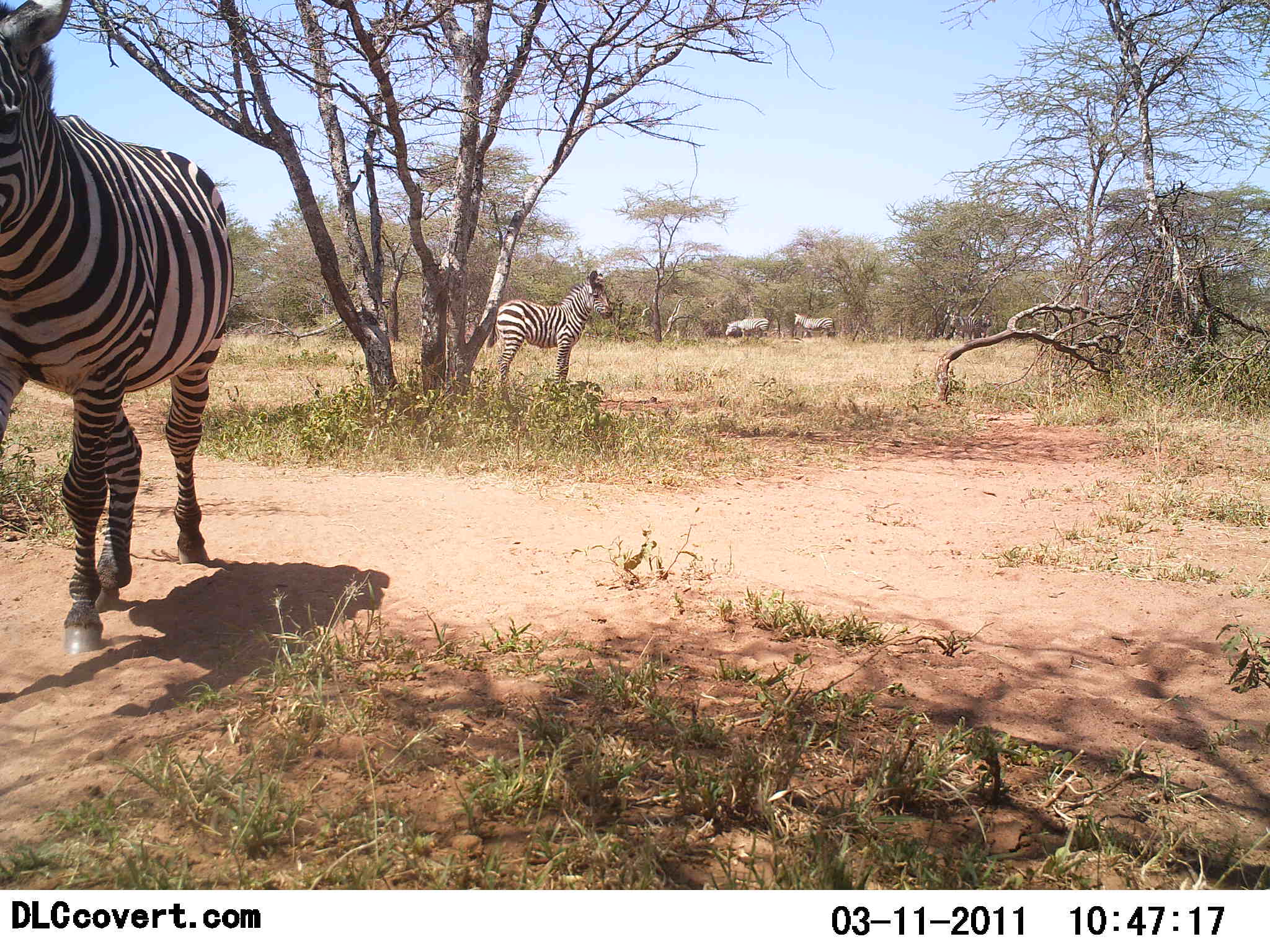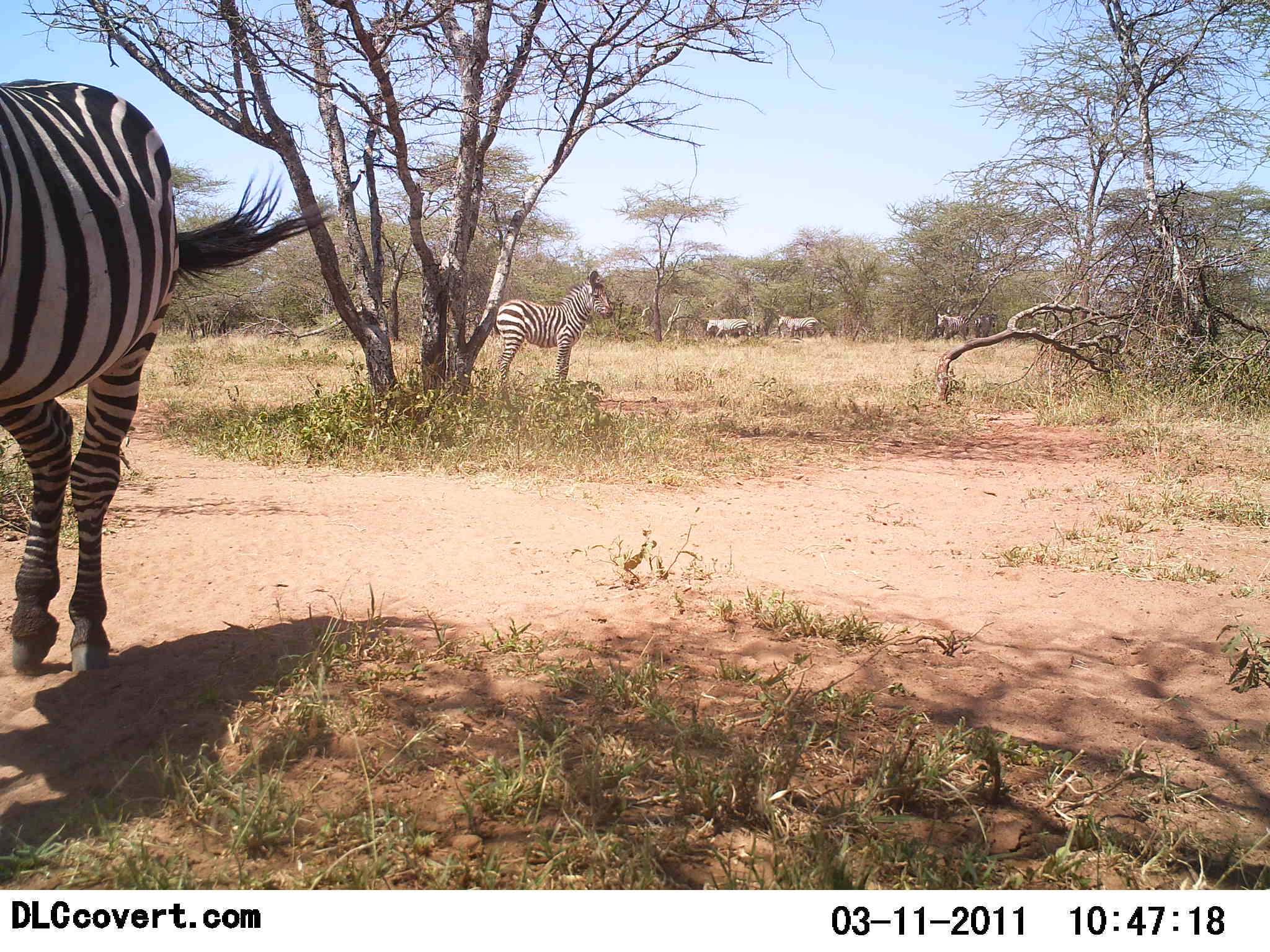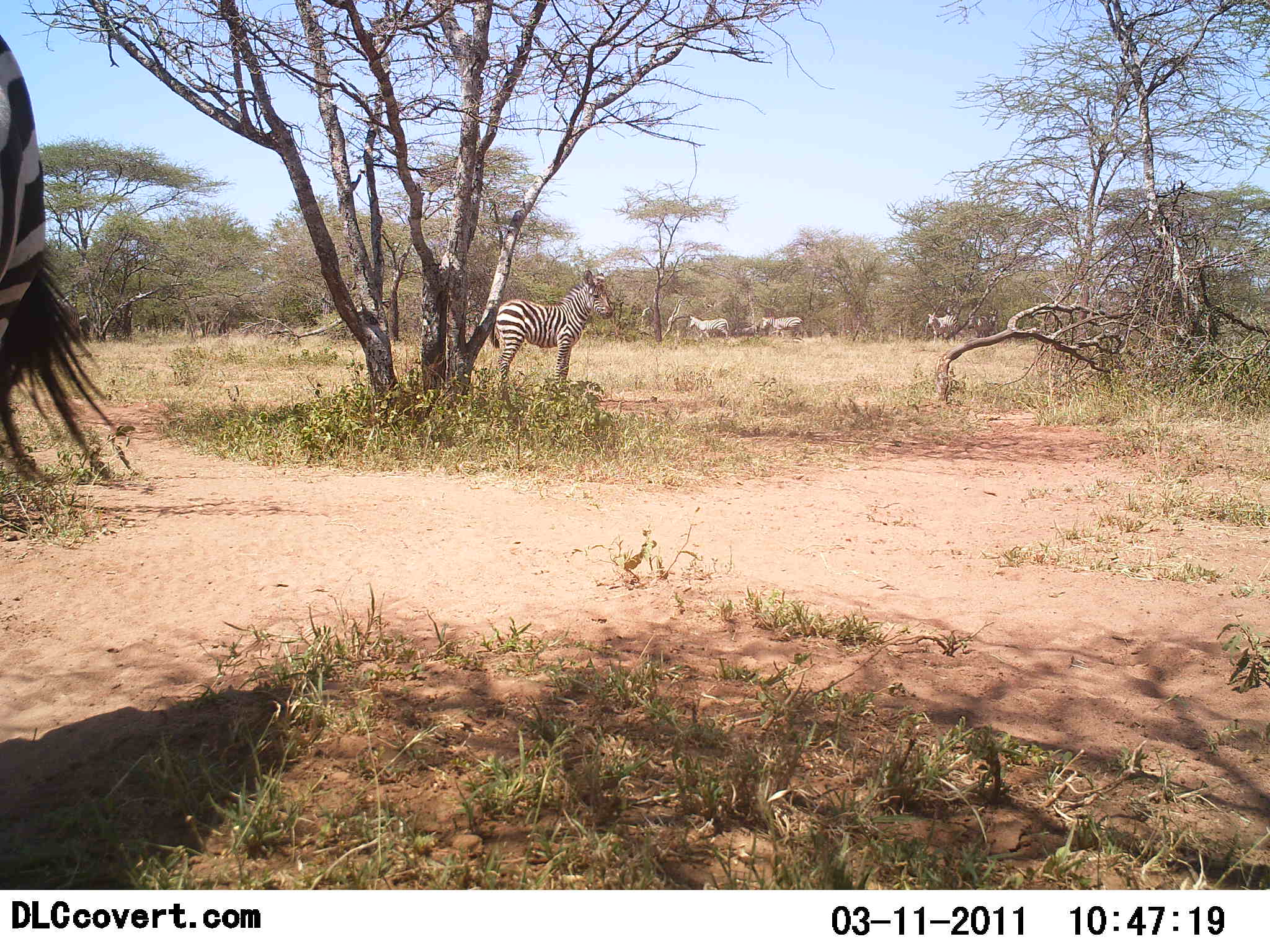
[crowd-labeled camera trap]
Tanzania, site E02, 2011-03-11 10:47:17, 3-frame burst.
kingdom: Animalia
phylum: Chordata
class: Mammalia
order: Perissodactyla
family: Equidae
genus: Equus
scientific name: Equus quagga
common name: plains zebra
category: zebra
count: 5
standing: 100%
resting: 0%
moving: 92%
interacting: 0%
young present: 17%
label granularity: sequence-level